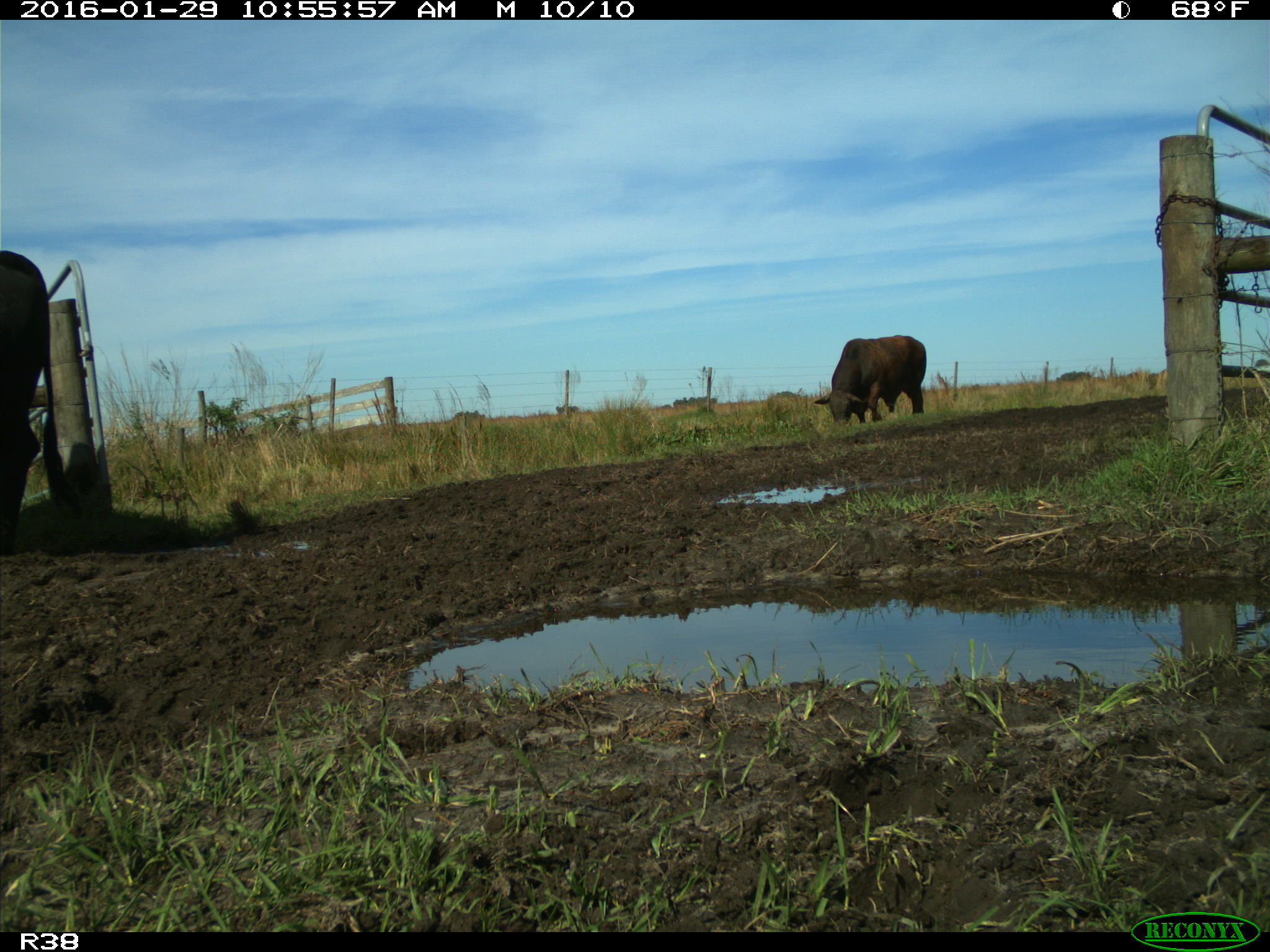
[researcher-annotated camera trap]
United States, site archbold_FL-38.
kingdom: Animalia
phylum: Chordata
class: Mammalia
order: Artiodactyla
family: Bovidae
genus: Bos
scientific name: Bos taurus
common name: domestic cow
Bos taurus (domestic cow).